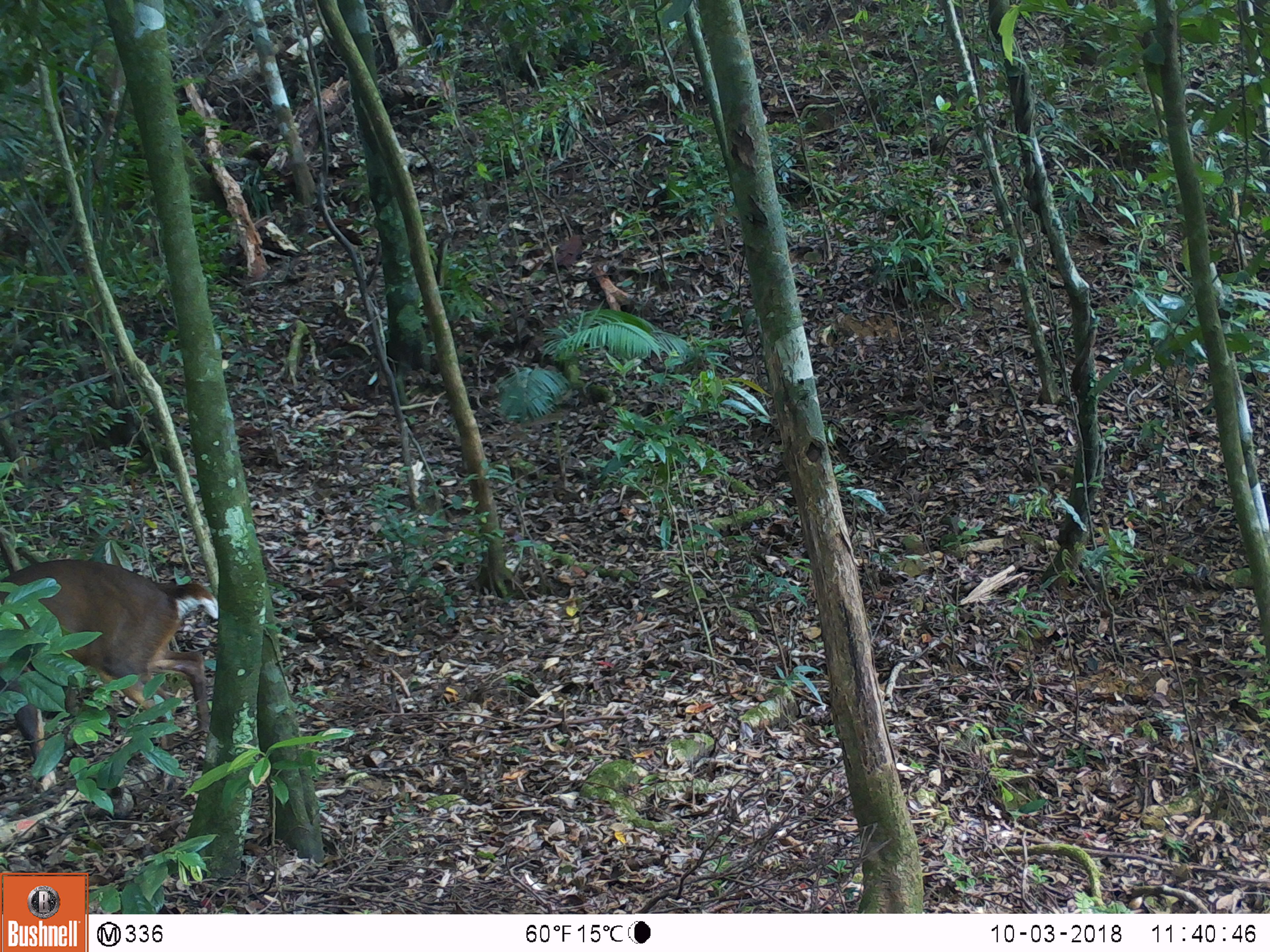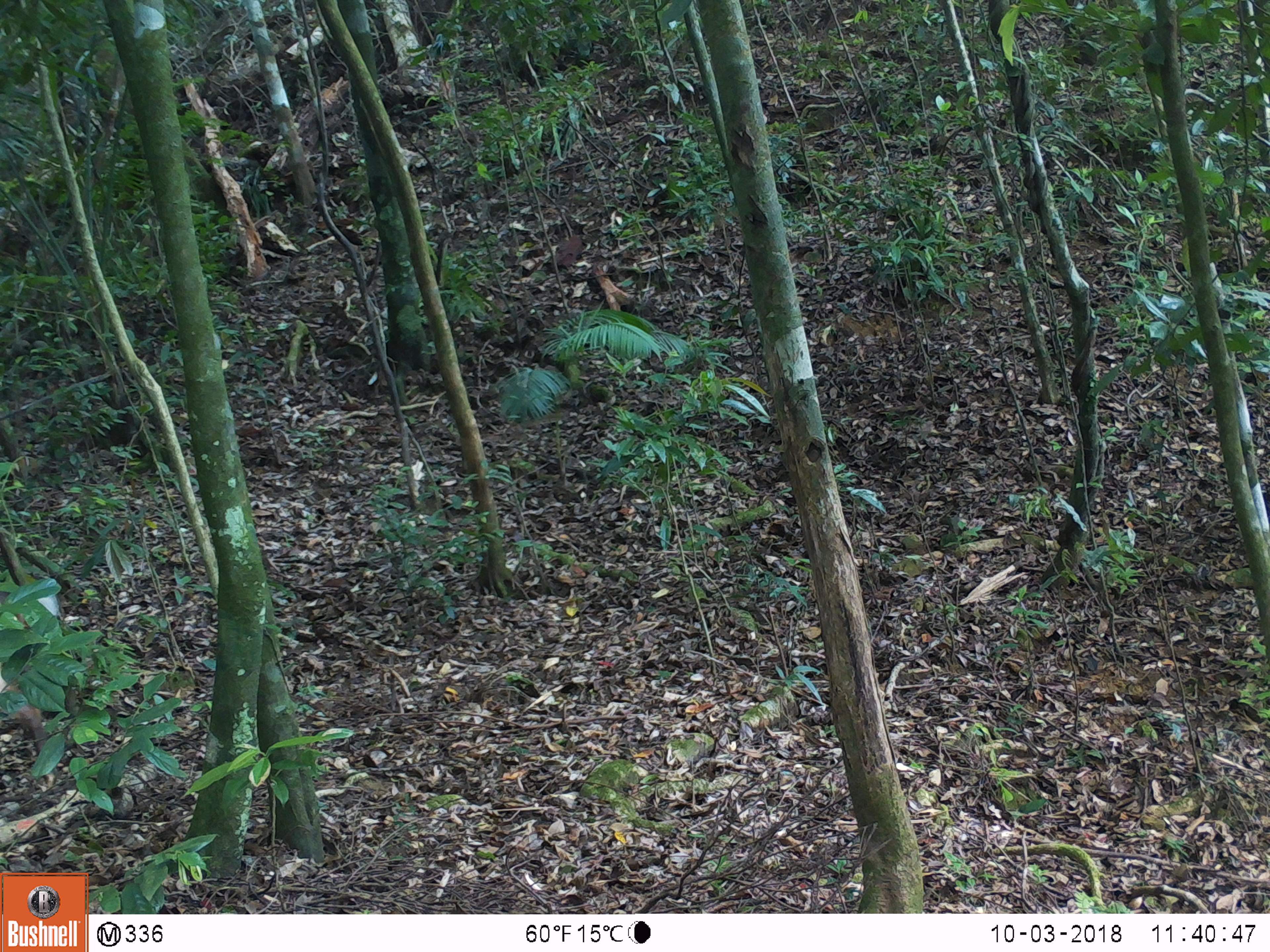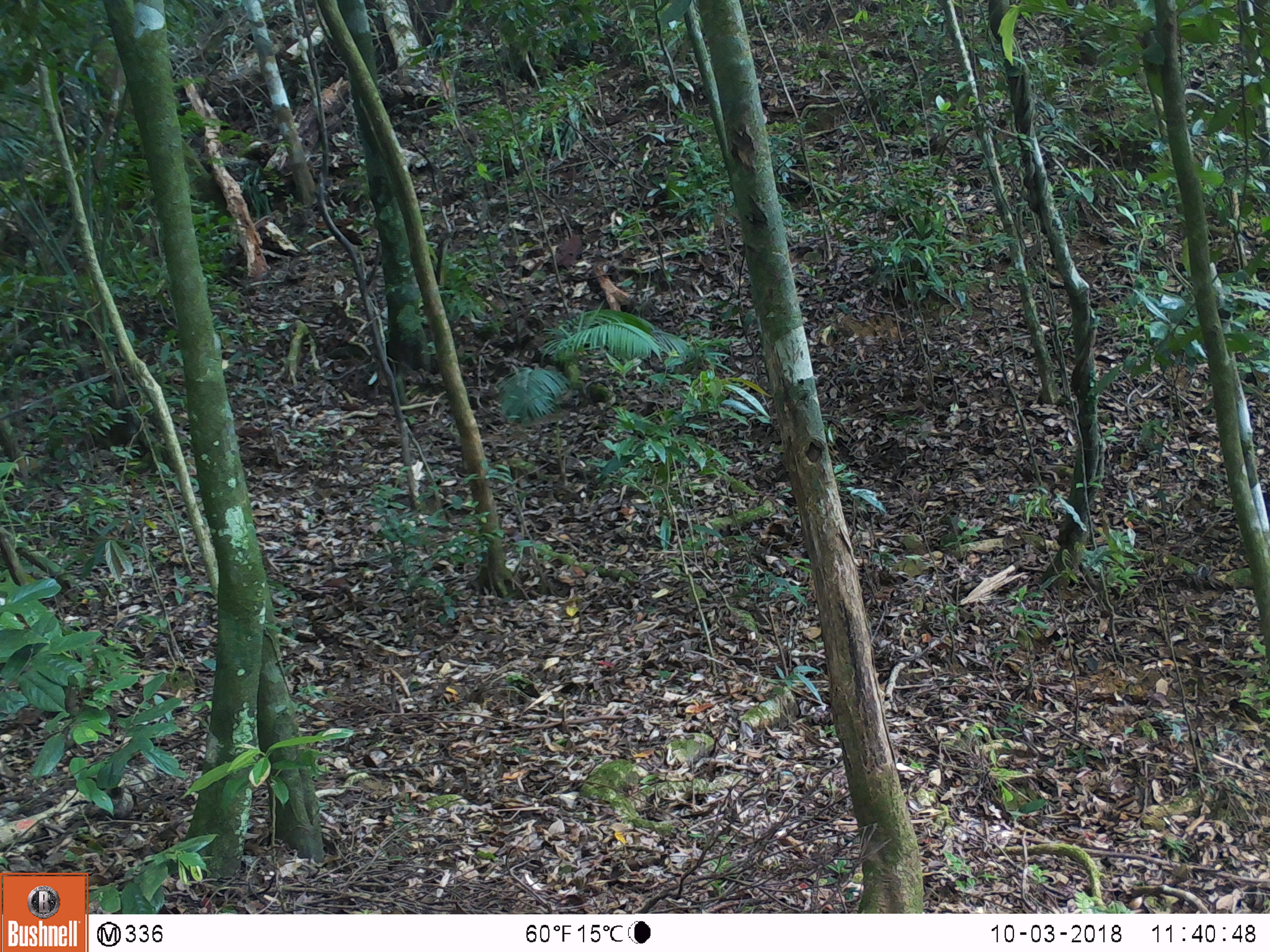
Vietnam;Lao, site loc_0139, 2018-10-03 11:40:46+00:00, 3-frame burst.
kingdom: Animalia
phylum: Chordata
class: Mammalia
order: Artiodactyla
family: Cervidae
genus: Muntiacus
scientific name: Muntiacus vuquangensis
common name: large-antlered muntjac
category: large antlered muntjac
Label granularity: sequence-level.